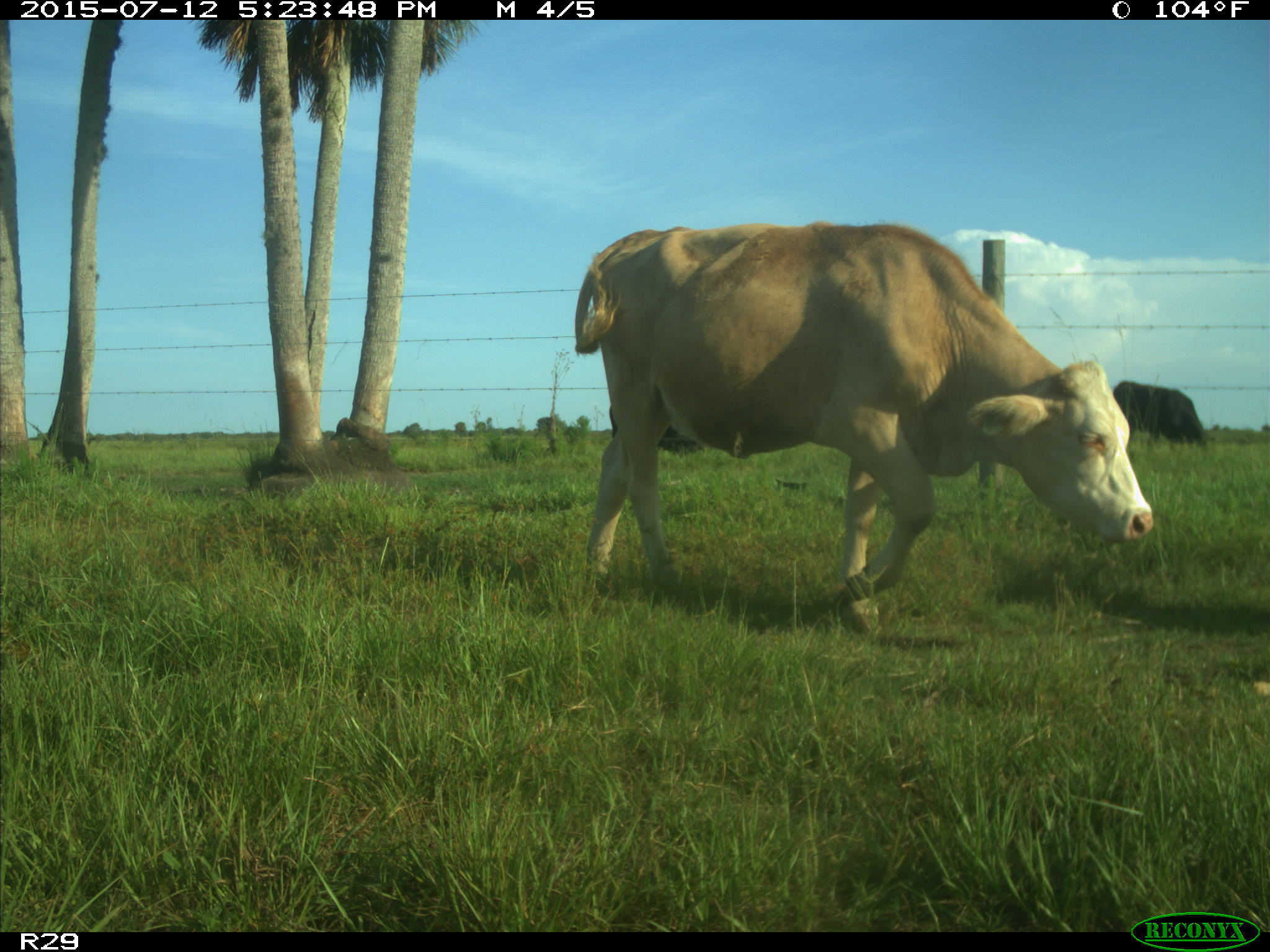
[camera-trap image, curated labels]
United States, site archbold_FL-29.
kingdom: Animalia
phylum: Chordata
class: Mammalia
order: Artiodactyla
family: Bovidae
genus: Bos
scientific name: Bos taurus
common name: domestic cow